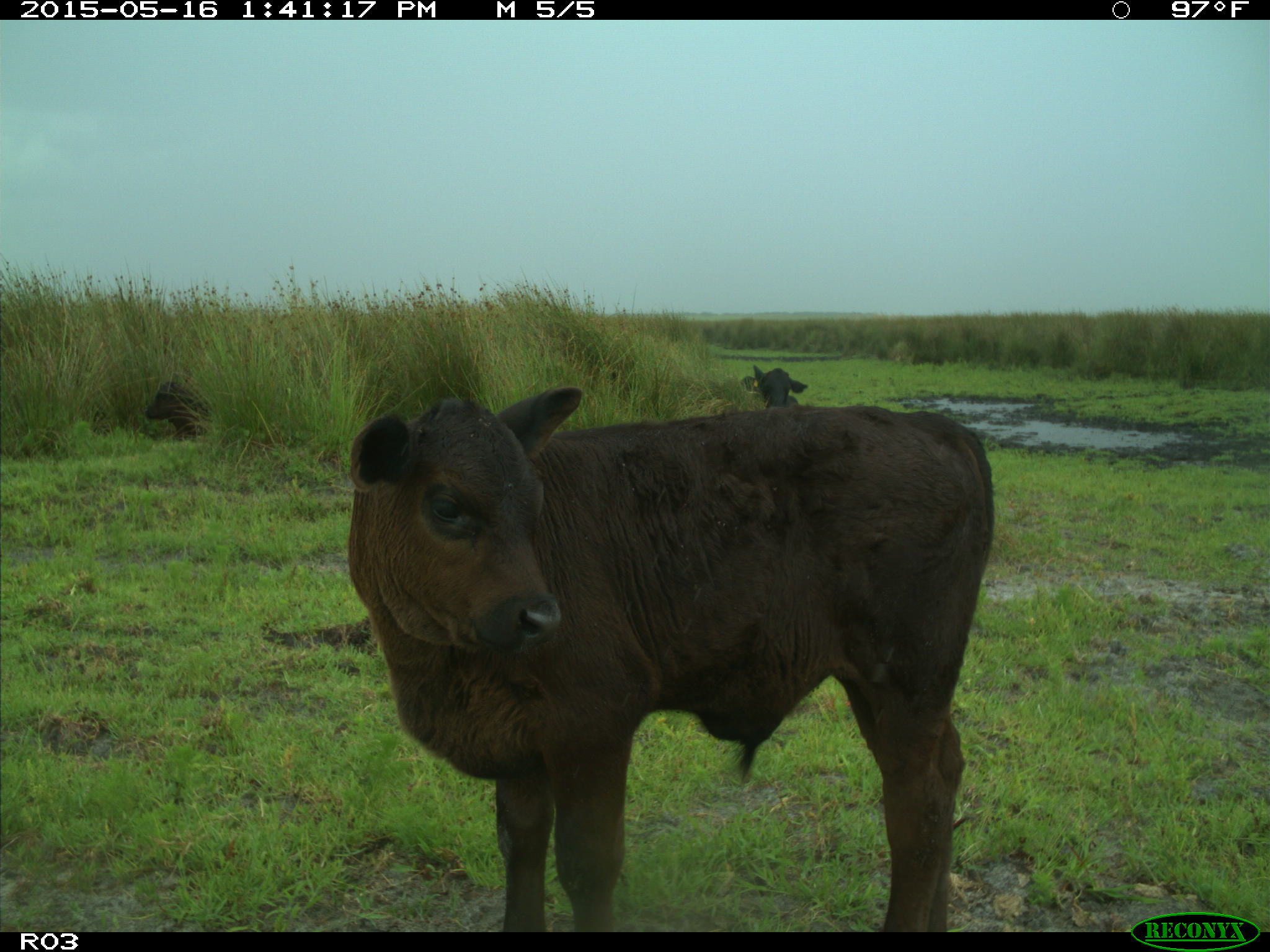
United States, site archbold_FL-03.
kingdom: Animalia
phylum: Chordata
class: Mammalia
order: Artiodactyla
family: Bovidae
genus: Bos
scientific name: Bos taurus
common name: domestic cow